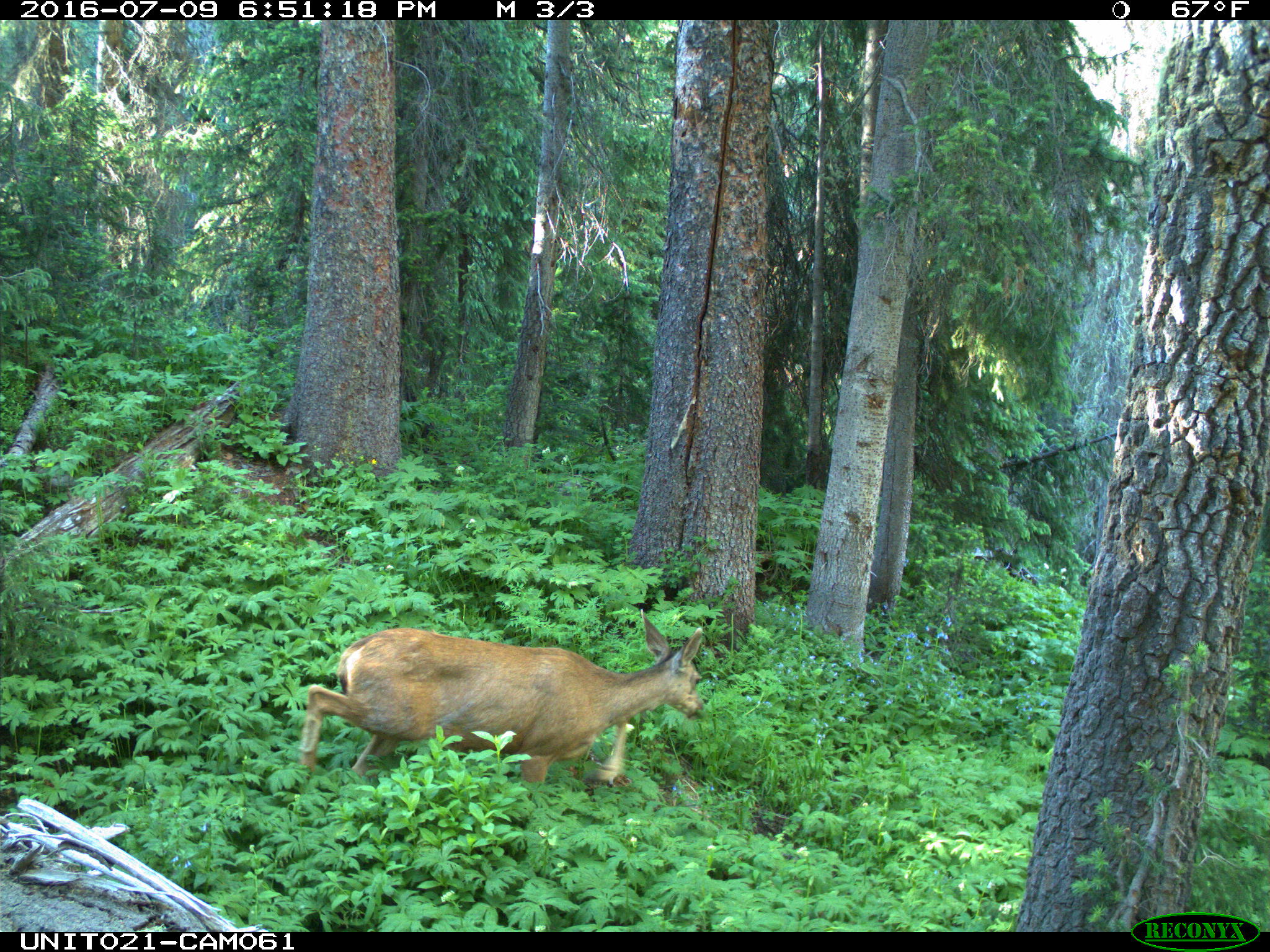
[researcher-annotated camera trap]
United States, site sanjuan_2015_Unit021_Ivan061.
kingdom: Animalia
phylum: Chordata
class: Mammalia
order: Artiodactyla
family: Cervidae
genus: Odocoileus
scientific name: Odocoileus hemionus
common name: mule deer